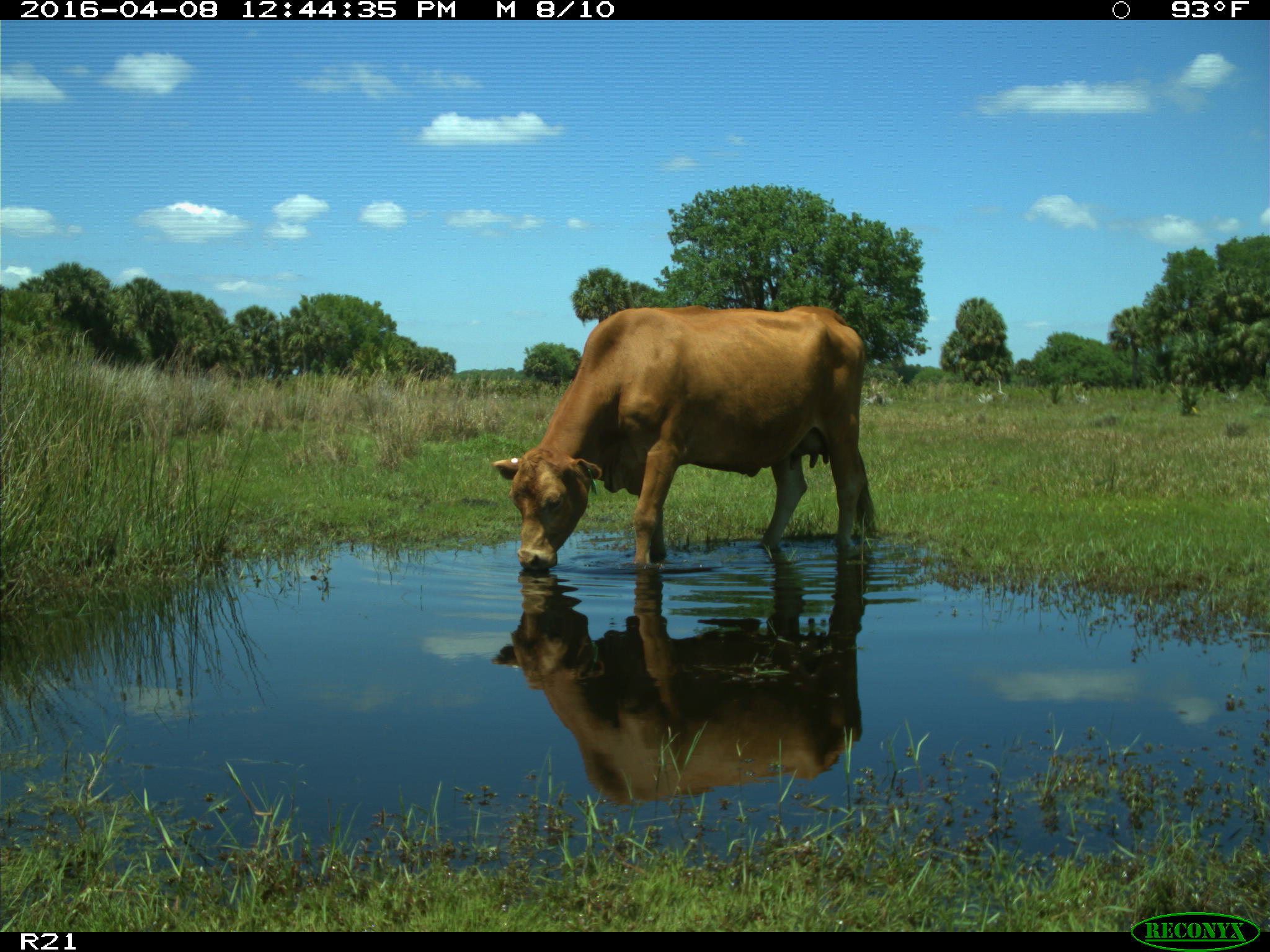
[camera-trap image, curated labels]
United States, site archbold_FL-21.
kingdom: Animalia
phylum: Chordata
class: Mammalia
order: Artiodactyla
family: Bovidae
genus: Bos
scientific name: Bos taurus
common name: domestic cow